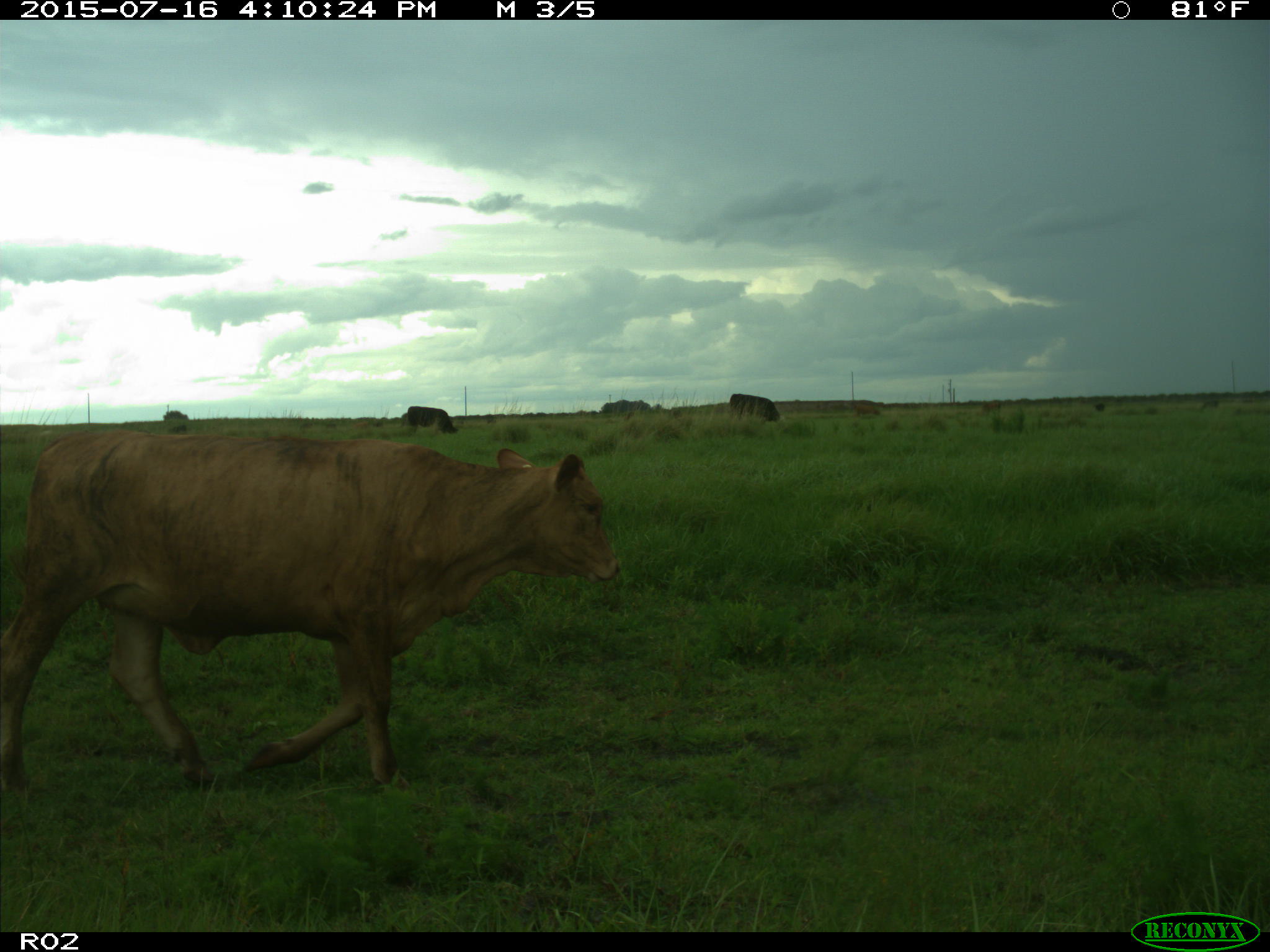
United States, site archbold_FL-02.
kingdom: Animalia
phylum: Chordata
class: Mammalia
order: Artiodactyla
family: Bovidae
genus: Bos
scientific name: Bos taurus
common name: domestic cow